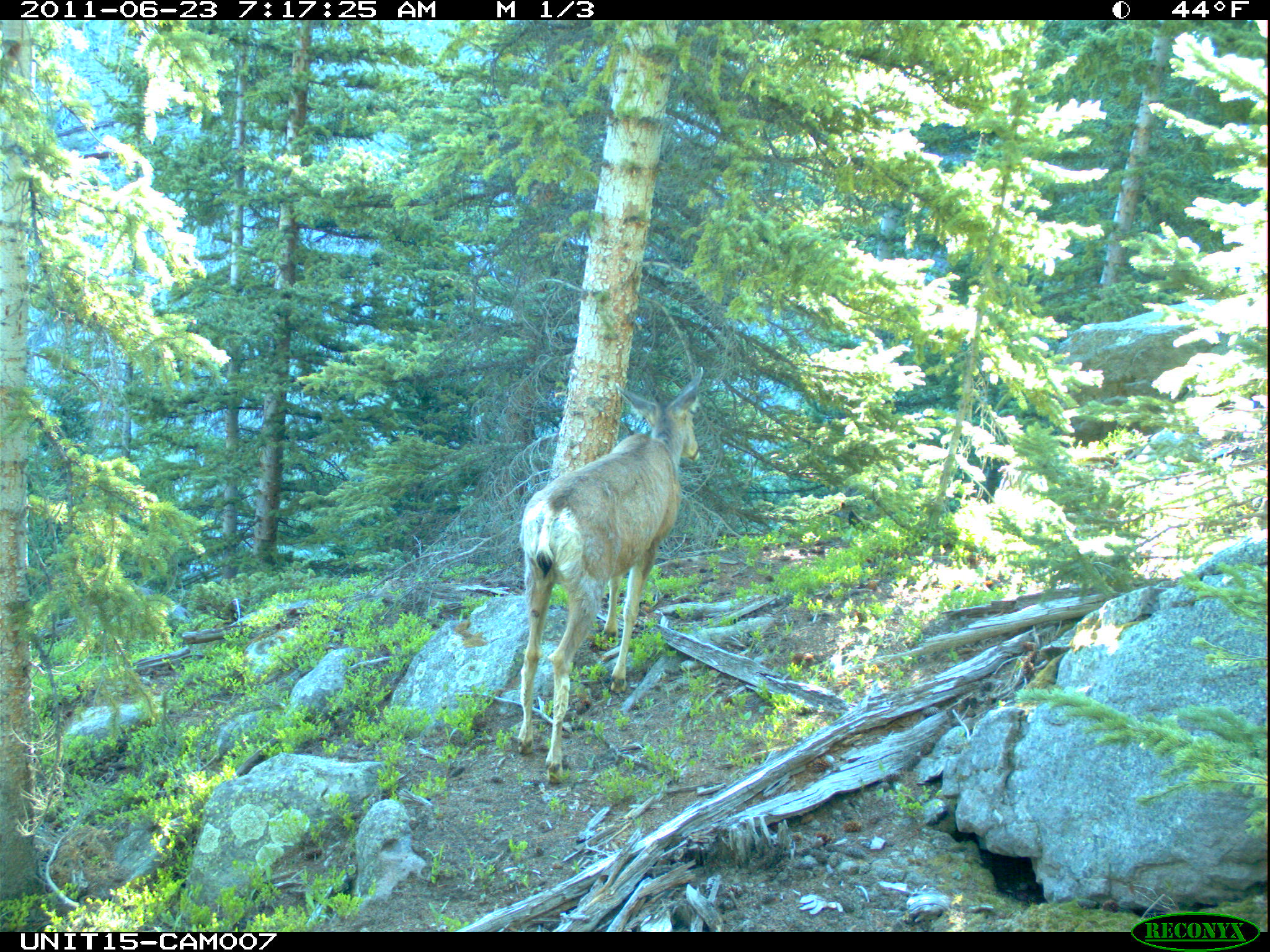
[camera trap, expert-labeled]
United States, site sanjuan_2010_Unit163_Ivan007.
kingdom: Animalia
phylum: Chordata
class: Mammalia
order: Artiodactyla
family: Cervidae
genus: Odocoileus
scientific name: Odocoileus hemionus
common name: mule deer